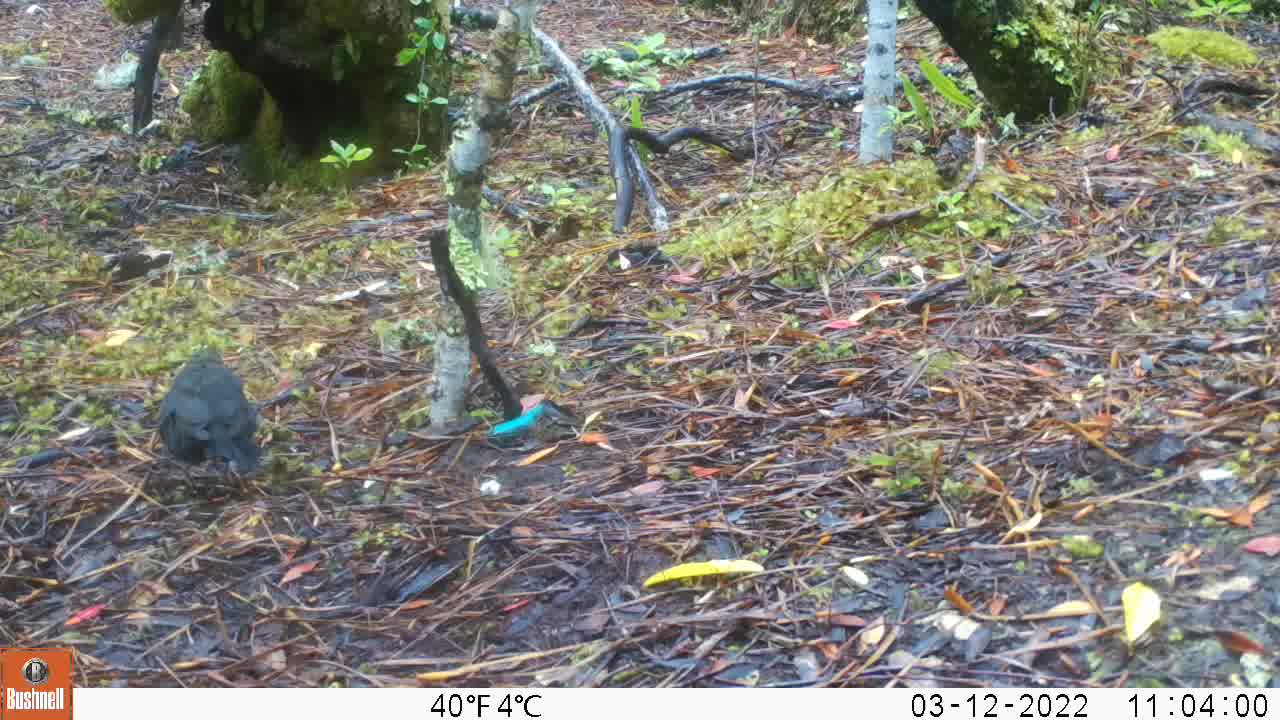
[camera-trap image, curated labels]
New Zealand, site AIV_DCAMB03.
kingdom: Animalia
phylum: Chordata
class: Aves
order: Passeriformes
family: Turdidae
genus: Turdus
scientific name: Turdus merula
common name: eurasian blackbird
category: blackbird